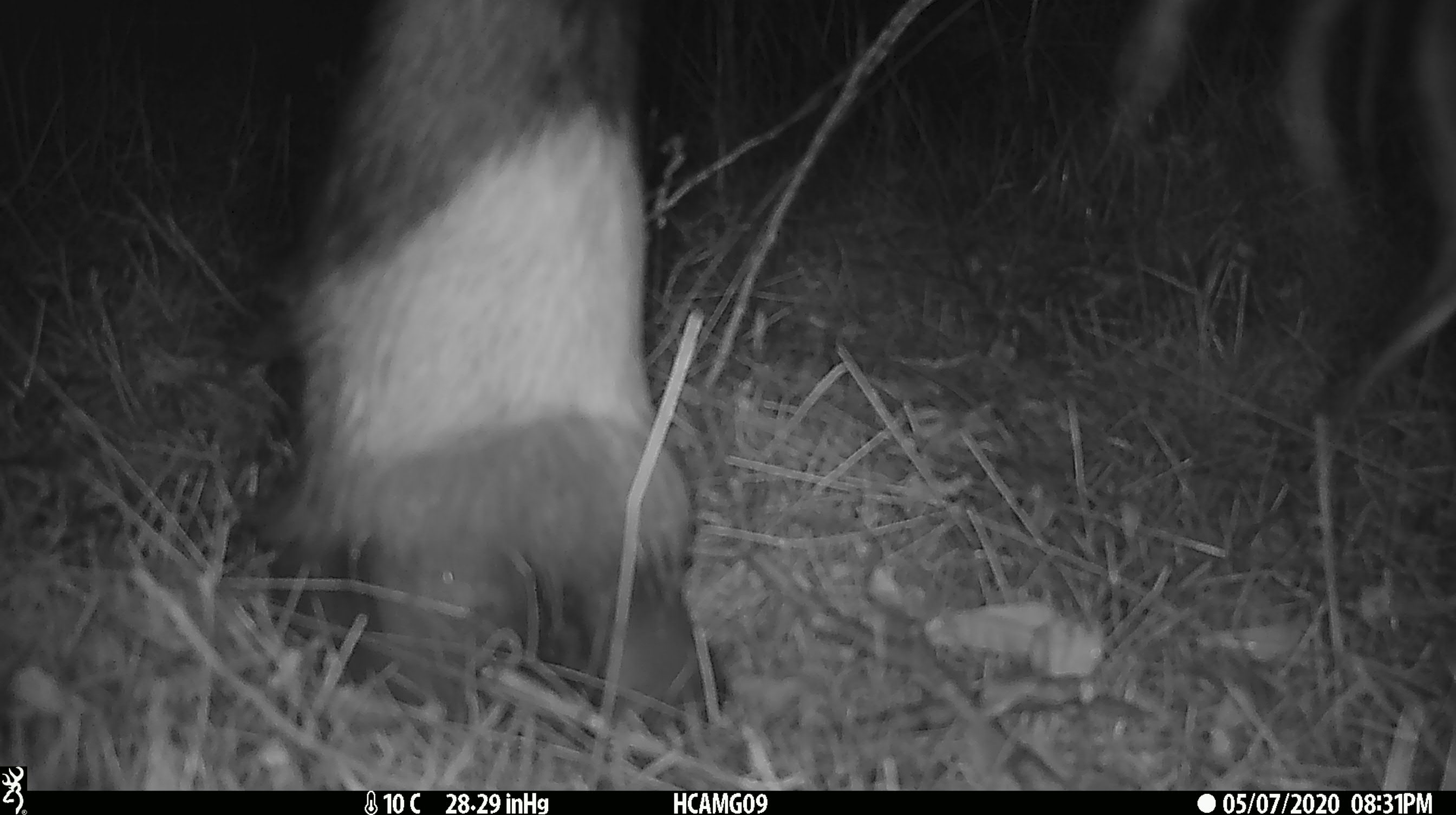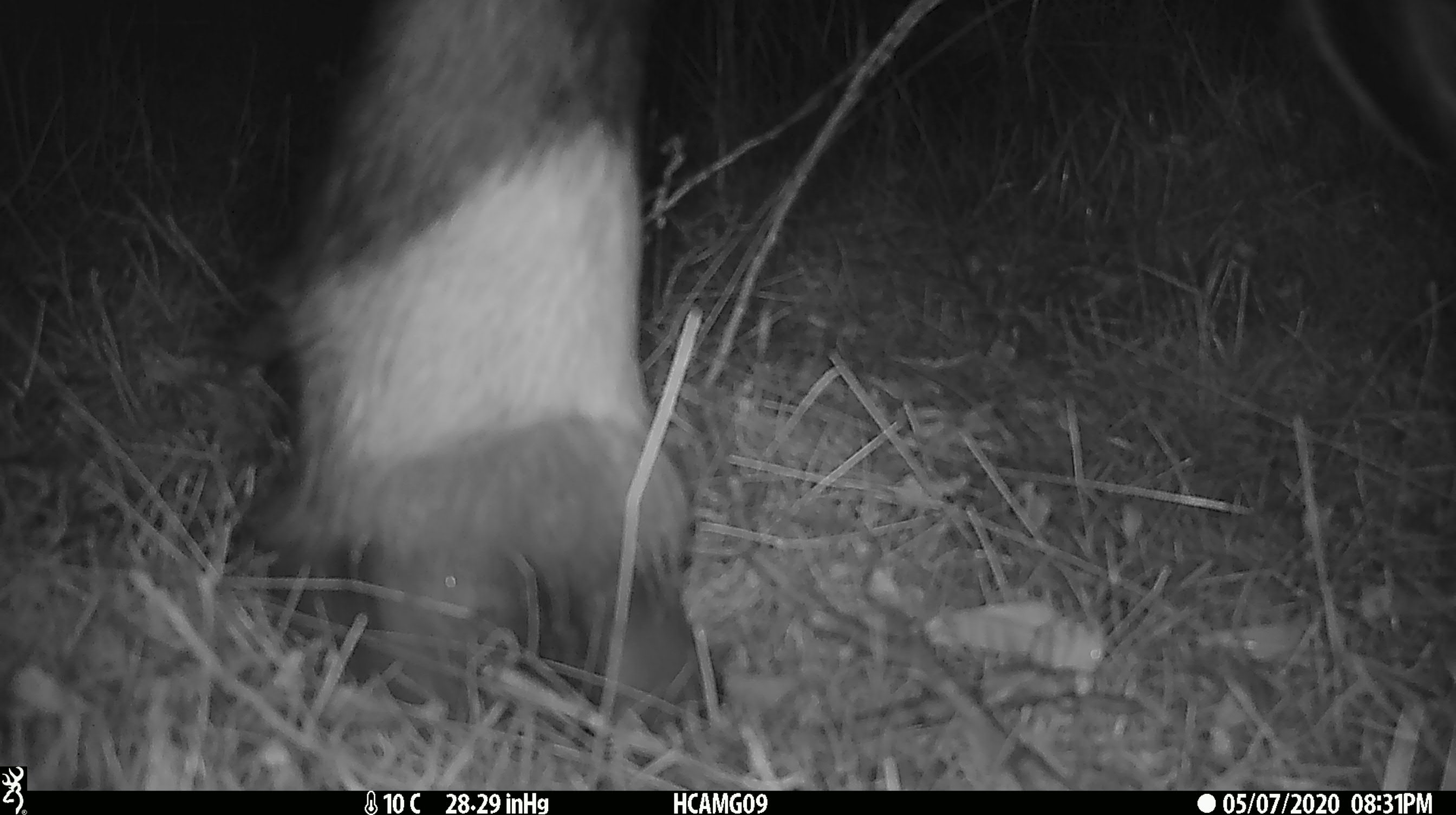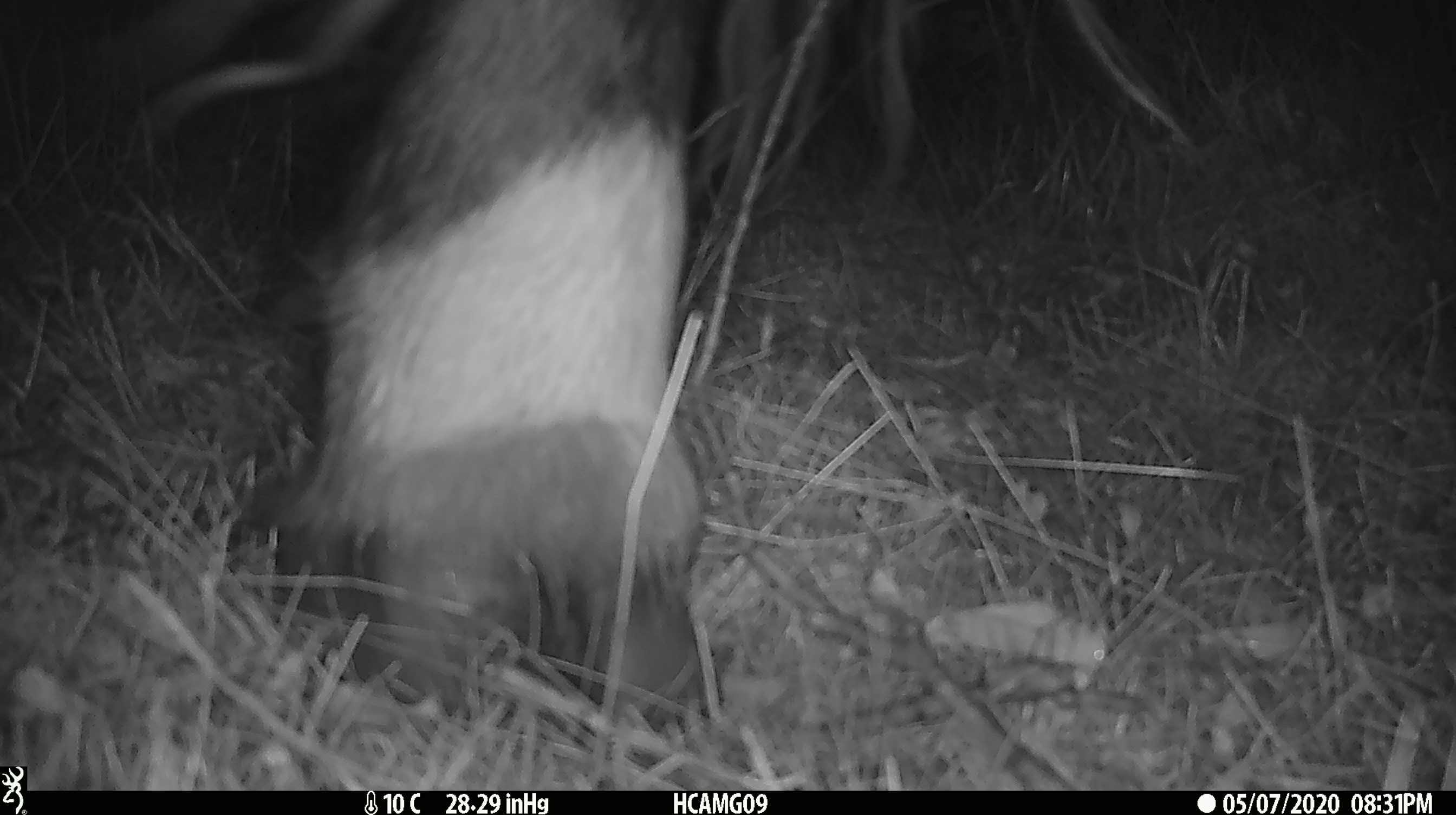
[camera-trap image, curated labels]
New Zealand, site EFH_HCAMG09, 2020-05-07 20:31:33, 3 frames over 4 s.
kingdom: Animalia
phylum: Chordata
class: Mammalia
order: Artiodactyla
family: Bovidae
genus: Bos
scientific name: Bos taurus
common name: domestic cow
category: cow